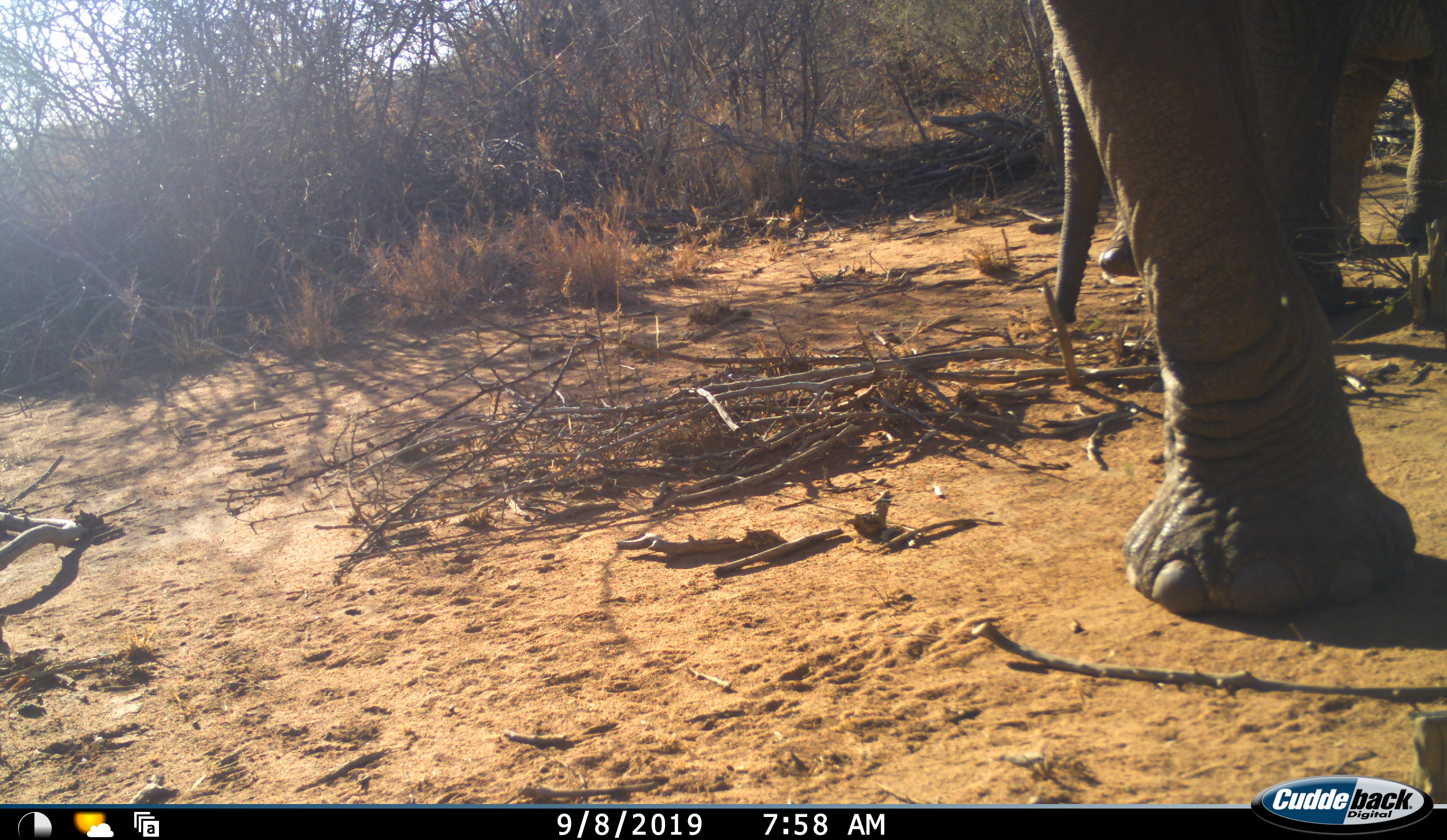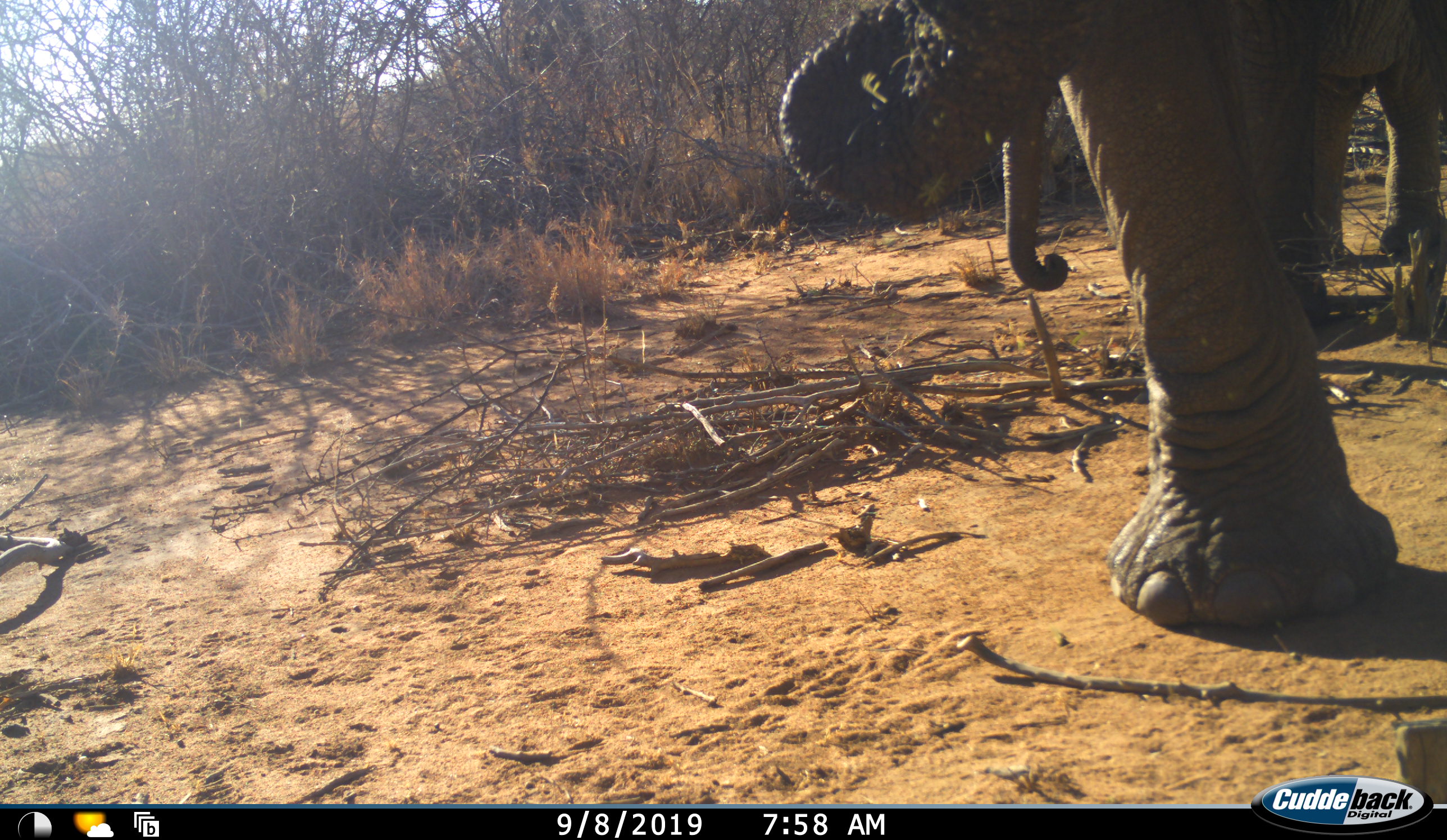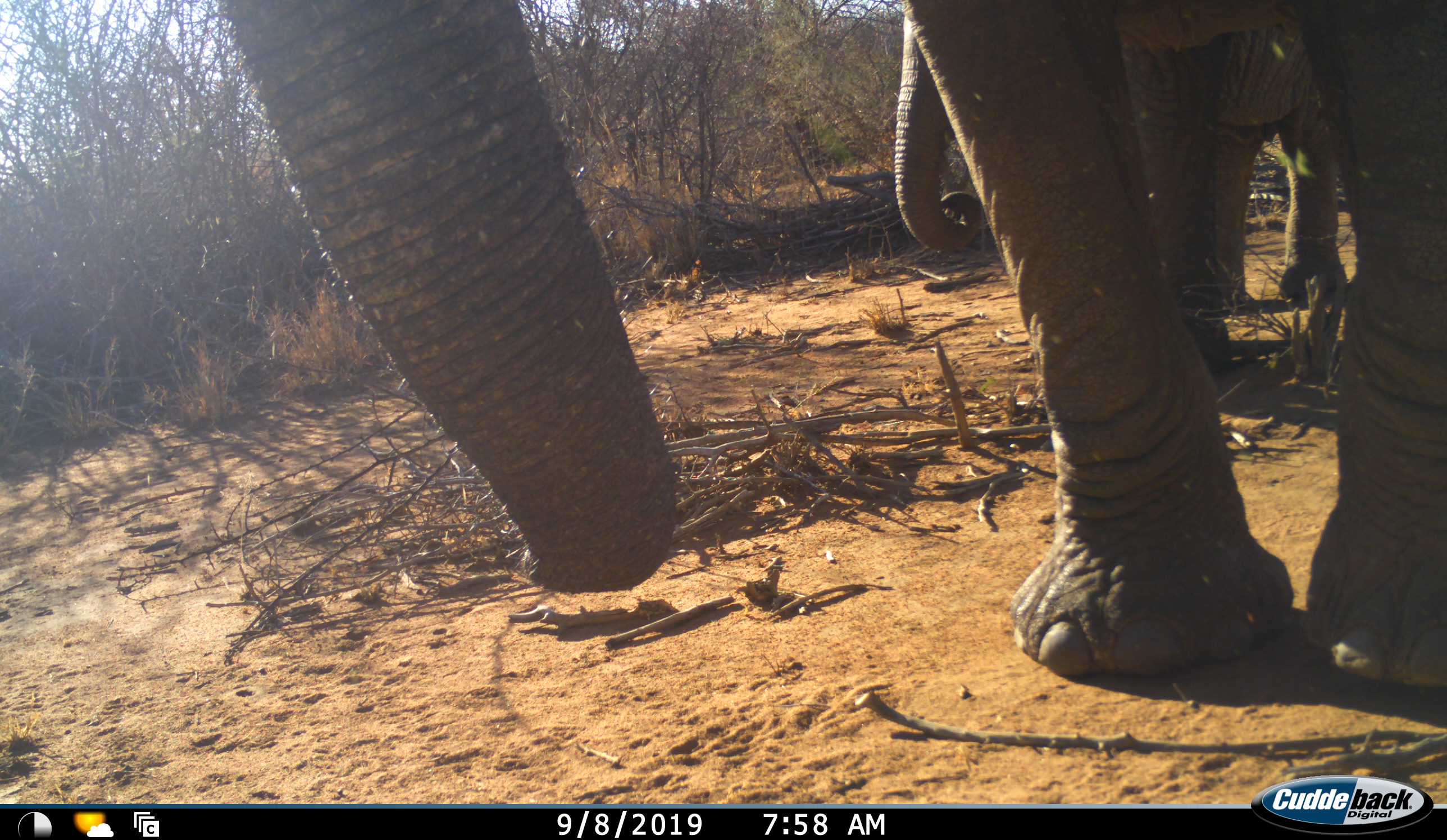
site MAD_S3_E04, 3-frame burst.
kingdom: Animalia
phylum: Chordata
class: Mammalia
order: Proboscidea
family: Elephantidae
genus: Loxodonta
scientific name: Loxodonta africana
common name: african bush elephant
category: elephant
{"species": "elephant (african bush elephant) (Loxodonta africana)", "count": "2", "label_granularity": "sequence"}